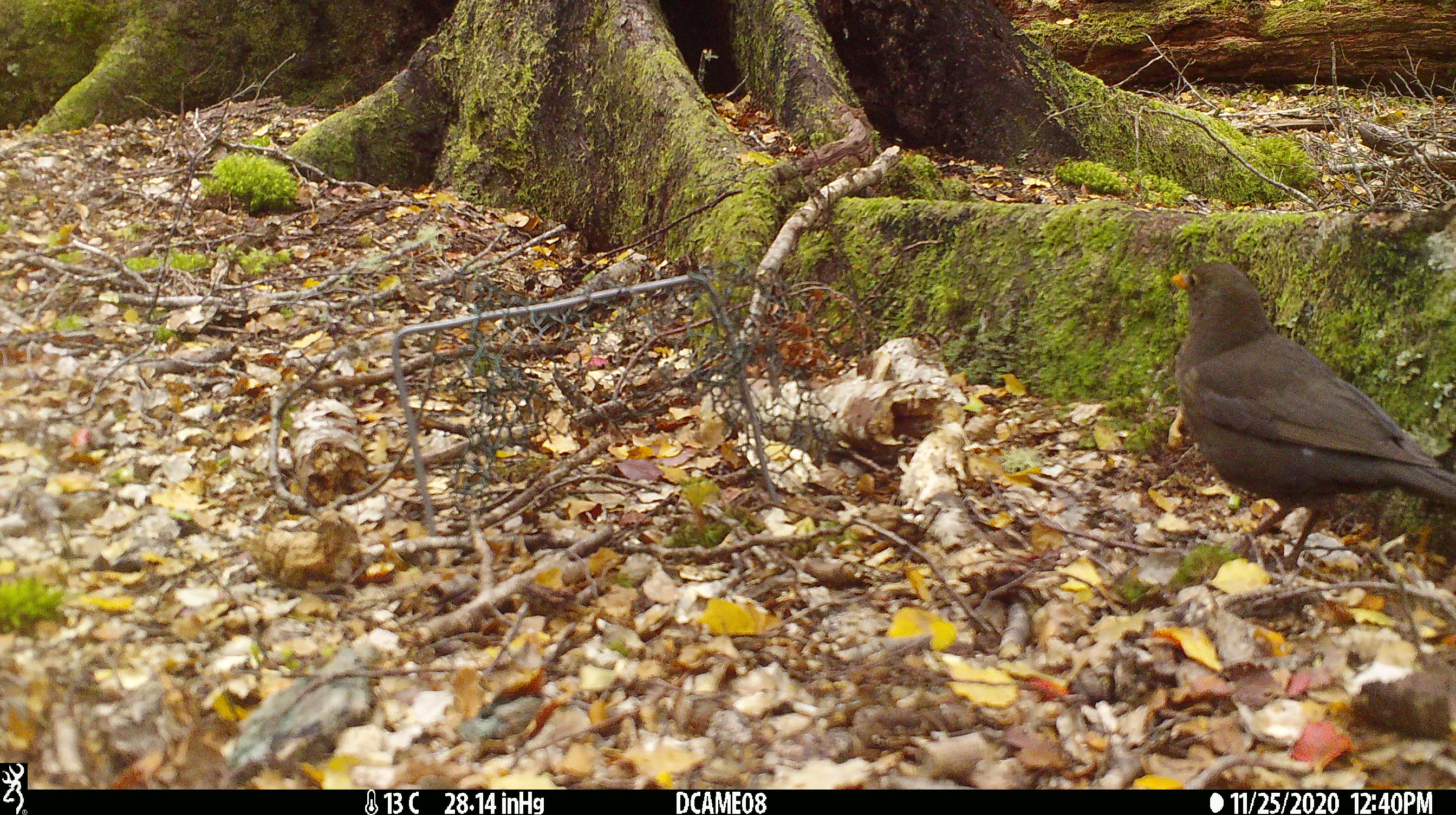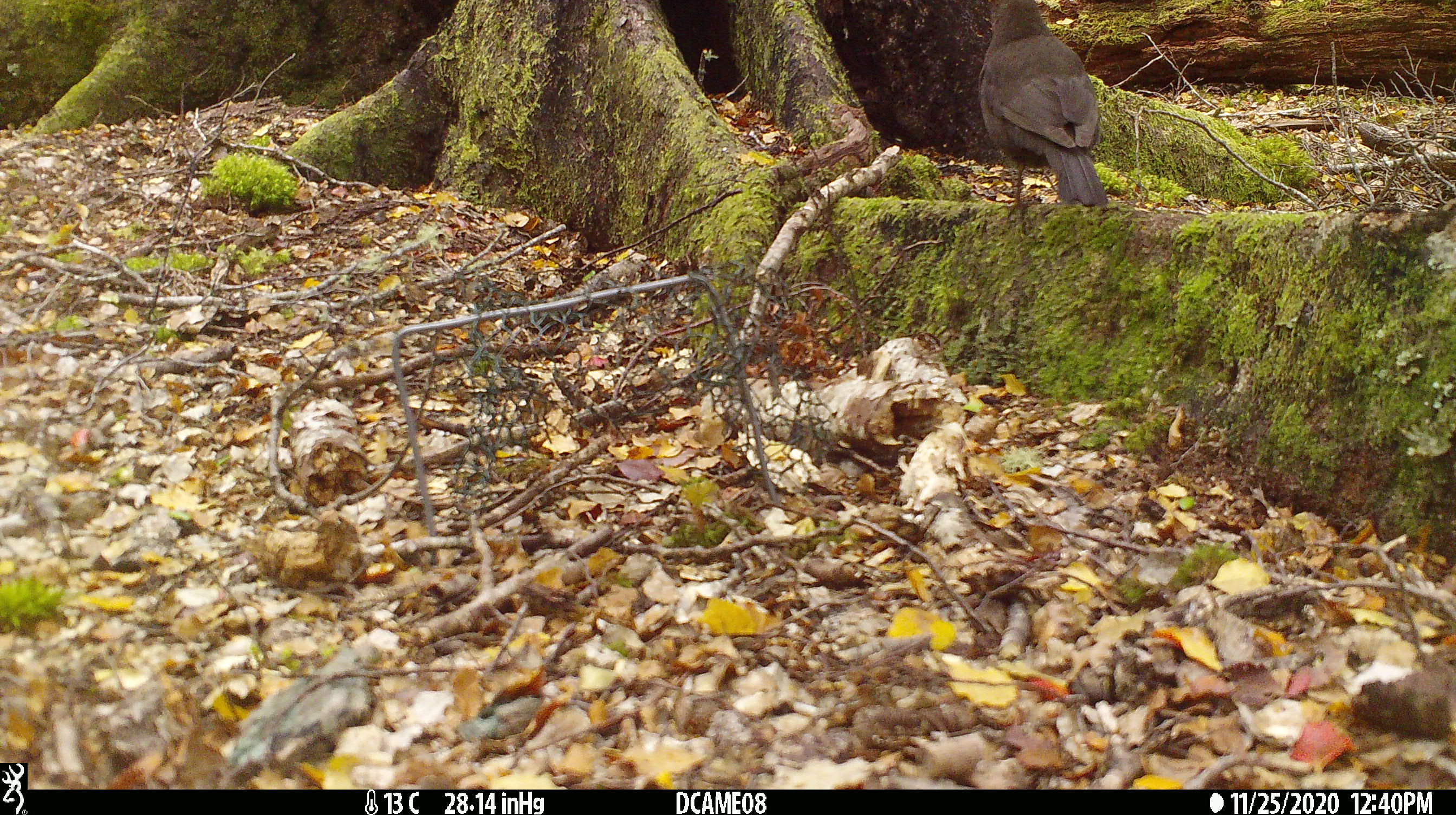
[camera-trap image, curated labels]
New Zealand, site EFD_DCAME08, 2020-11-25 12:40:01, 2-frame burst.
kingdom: Animalia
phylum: Chordata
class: Aves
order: Passeriformes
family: Turdidae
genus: Turdus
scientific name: Turdus merula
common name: eurasian blackbird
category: blackbird